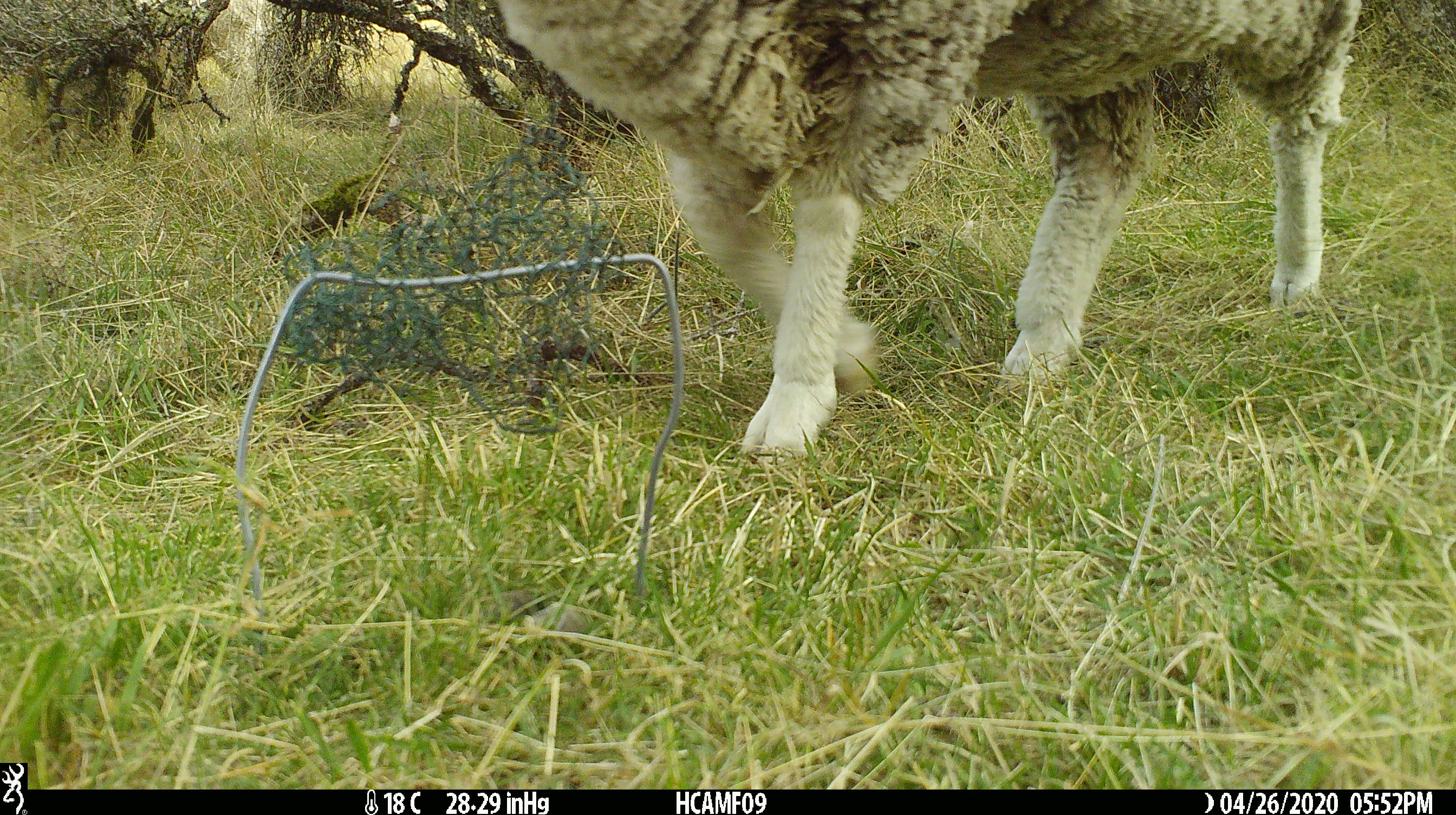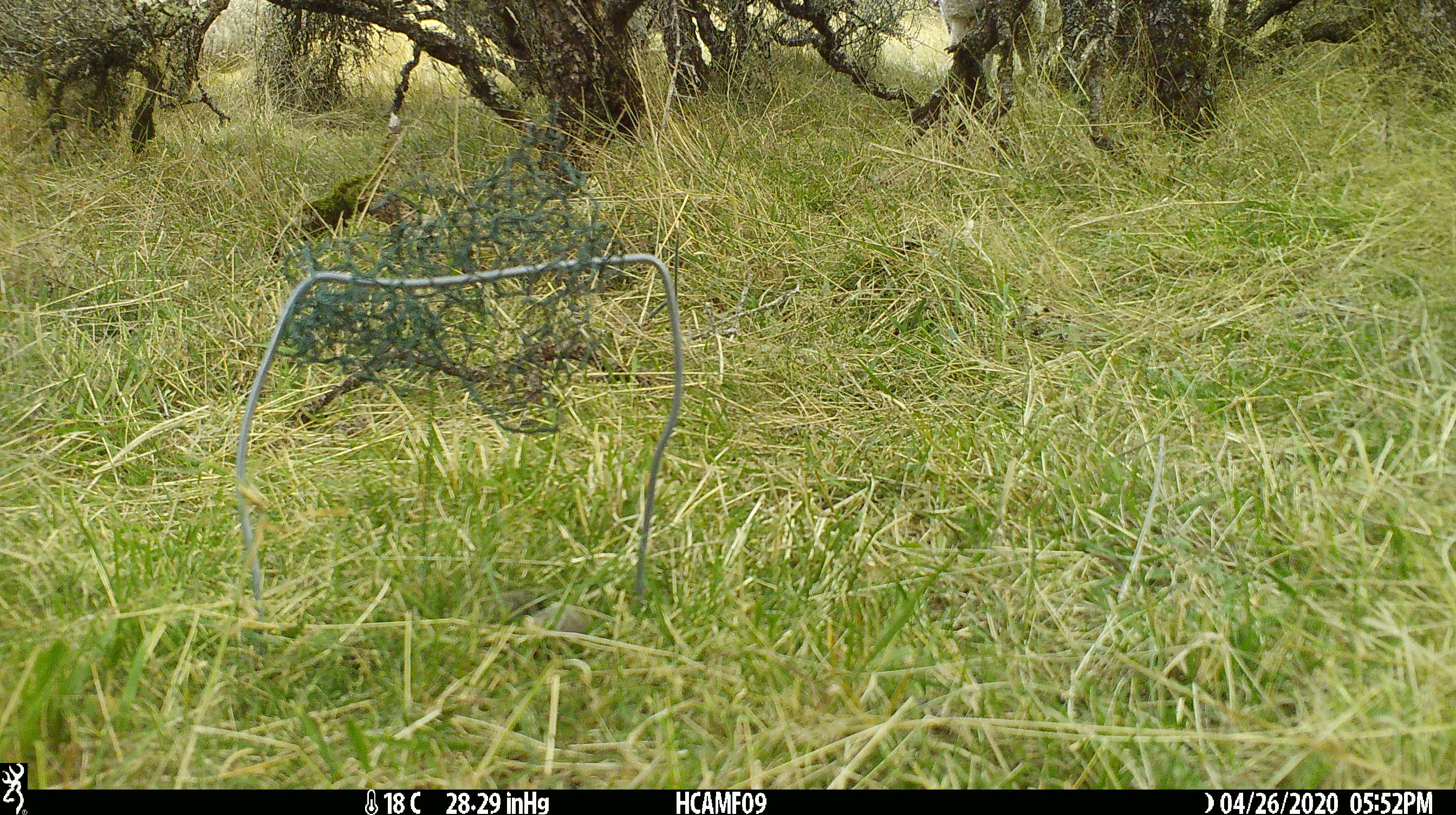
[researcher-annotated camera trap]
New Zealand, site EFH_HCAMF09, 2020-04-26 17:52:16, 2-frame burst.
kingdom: Animalia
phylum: Chordata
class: Mammalia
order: Artiodactyla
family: Bovidae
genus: Ovis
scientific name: Ovis aries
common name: domestic sheep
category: sheep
Sheep (domestic sheep) (Ovis aries).